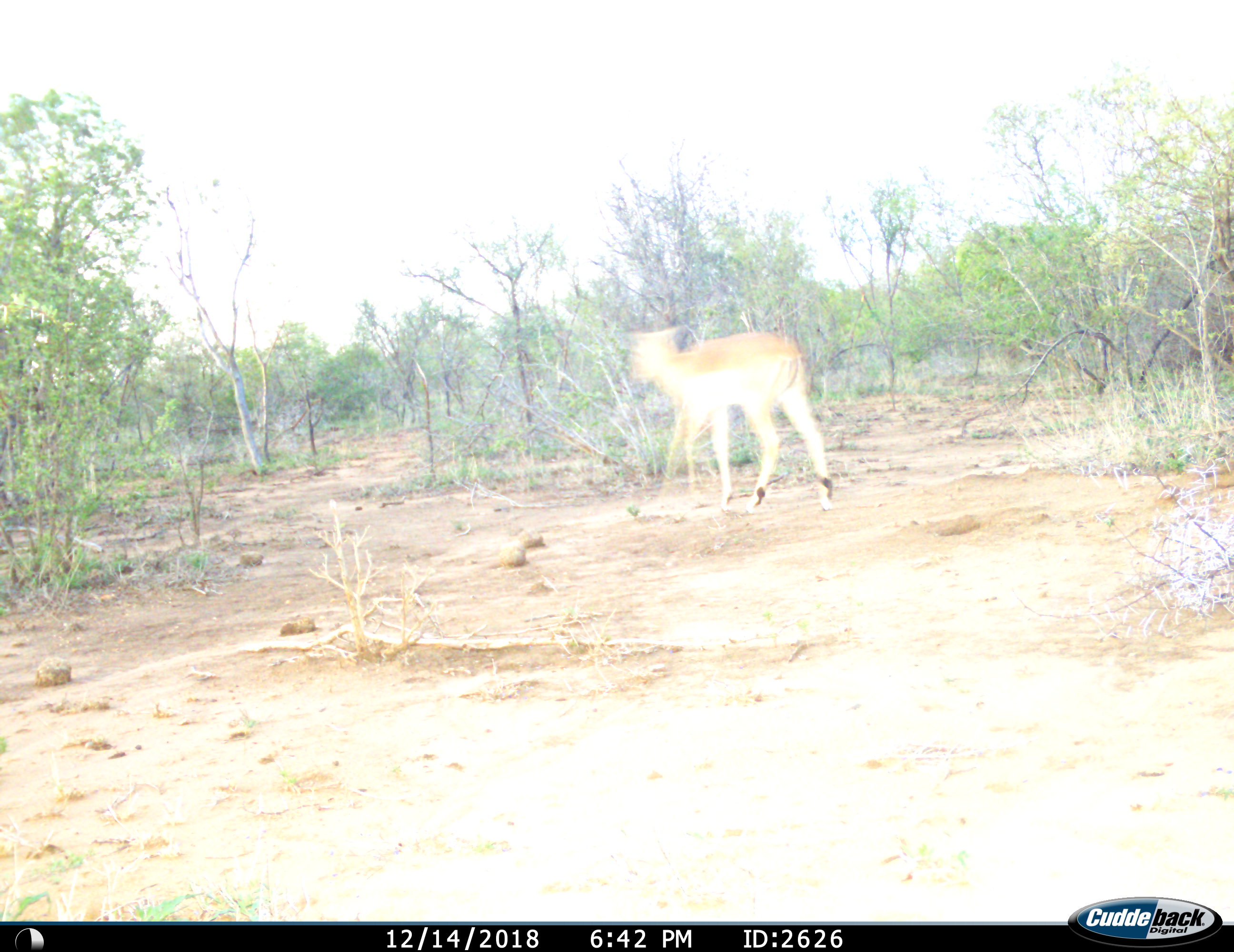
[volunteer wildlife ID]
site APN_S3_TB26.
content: unidentified animal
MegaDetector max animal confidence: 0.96